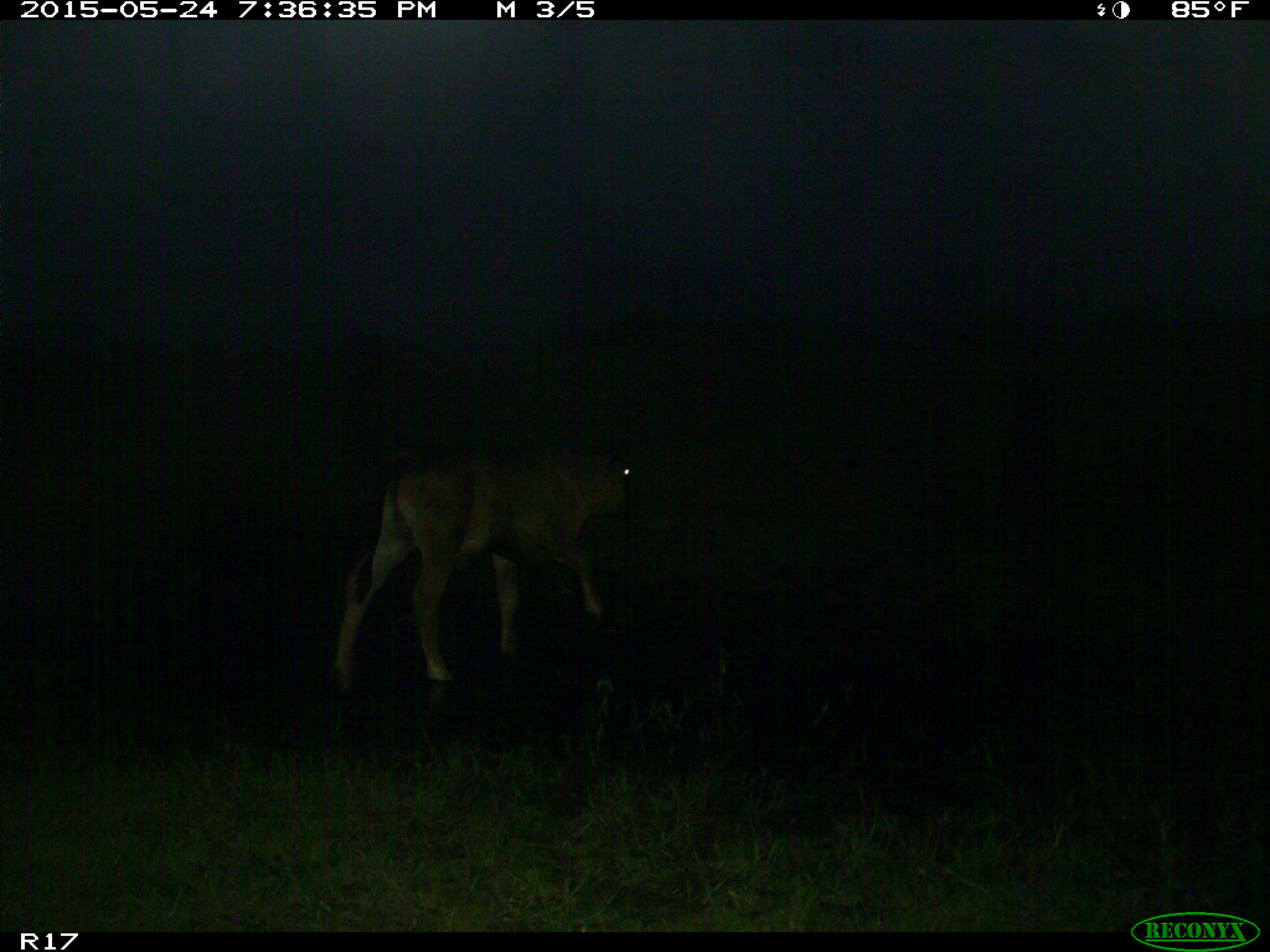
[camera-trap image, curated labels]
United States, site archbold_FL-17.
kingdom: Animalia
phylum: Chordata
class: Mammalia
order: Artiodactyla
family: Bovidae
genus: Bos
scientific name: Bos taurus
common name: domestic cow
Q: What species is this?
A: Bos taurus (domestic cow).